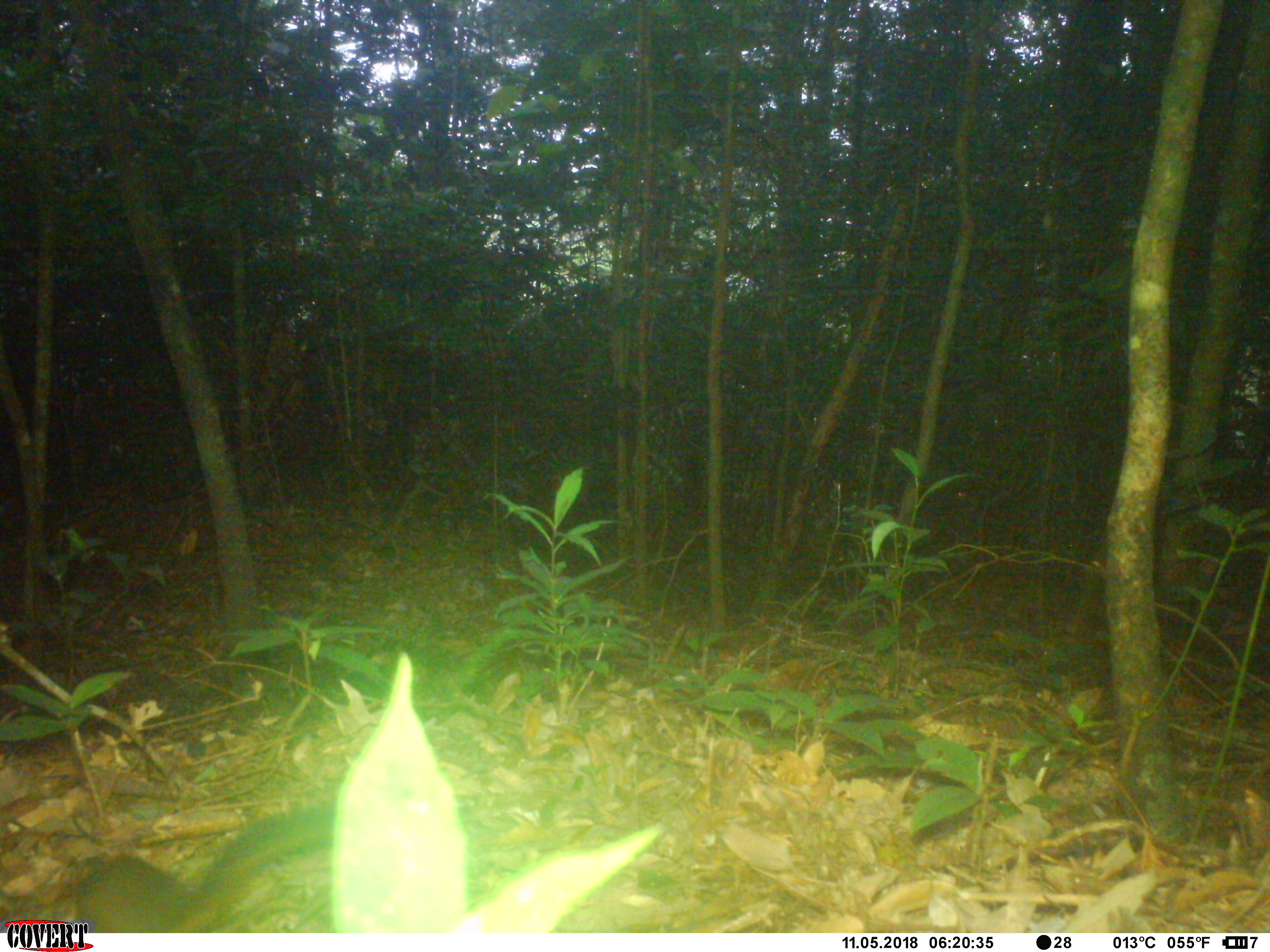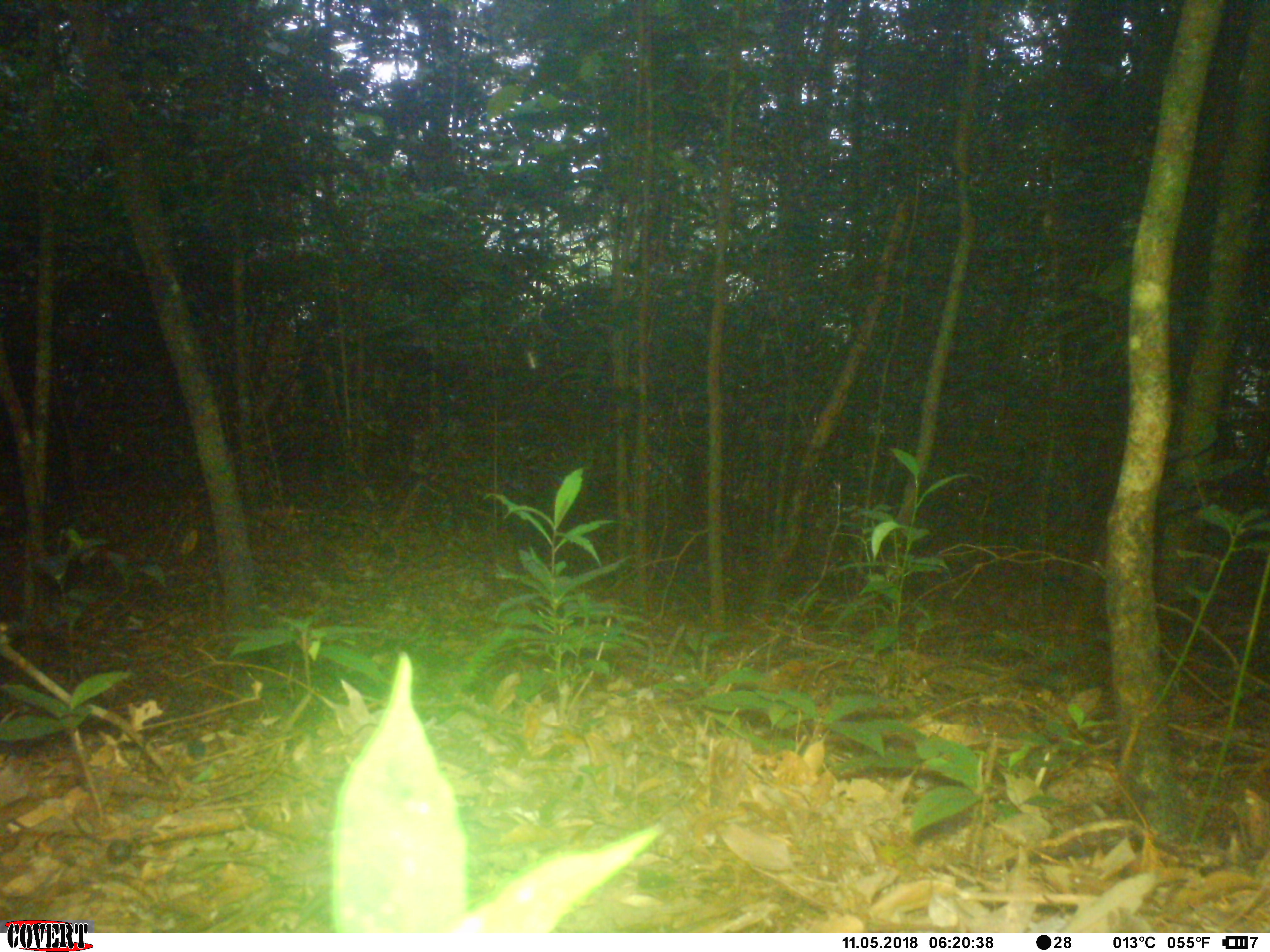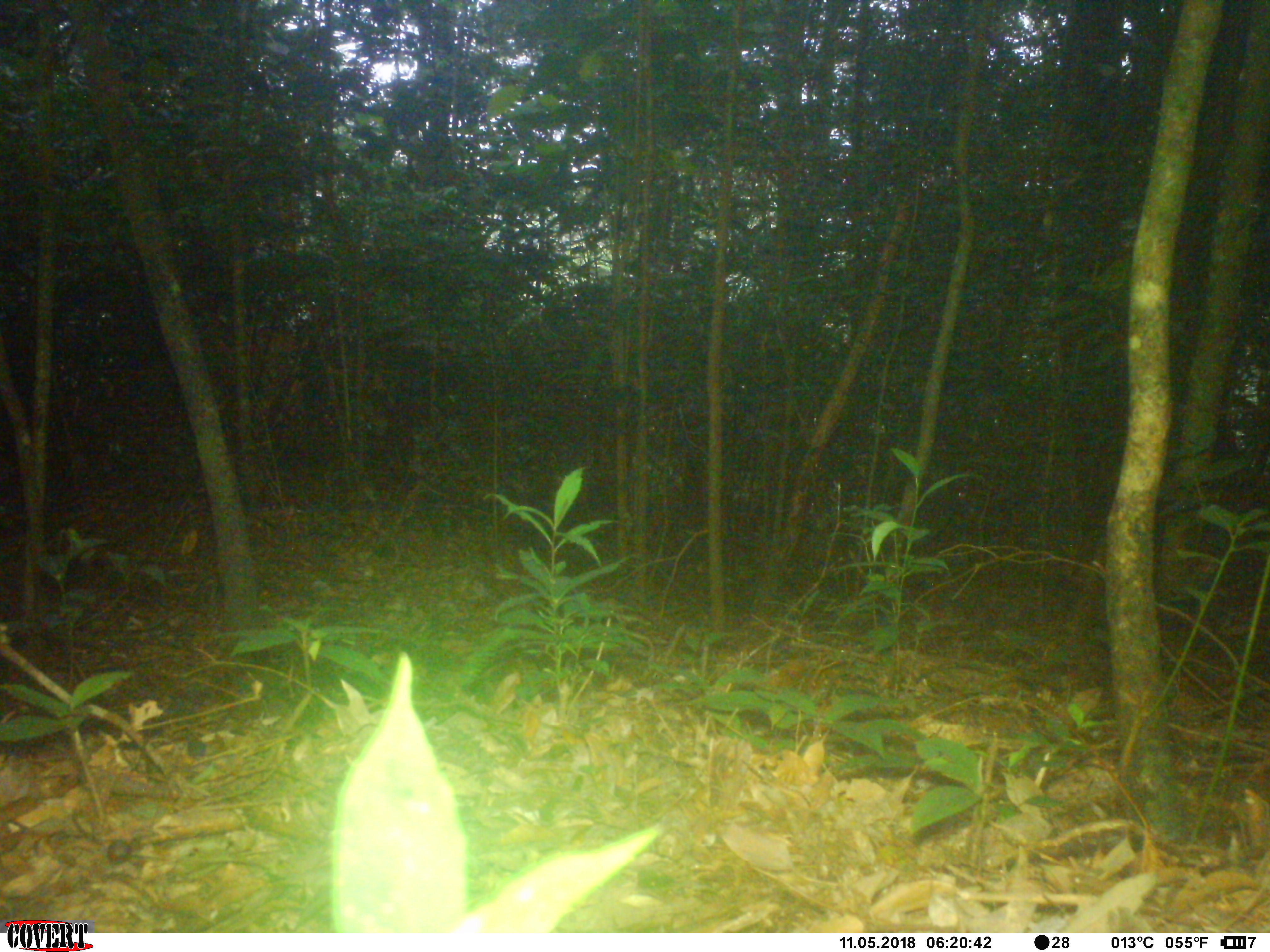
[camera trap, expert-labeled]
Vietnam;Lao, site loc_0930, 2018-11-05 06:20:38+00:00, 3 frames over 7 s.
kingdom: Animalia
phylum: Chordata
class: Mammalia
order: Rodentia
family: Sciuridae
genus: Dremomys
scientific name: Dremomys rufigenis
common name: red-cheeked squirrel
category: red cheeked squirrel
Red cheeked squirrel (red-cheeked squirrel) (Dremomys rufigenis). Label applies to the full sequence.